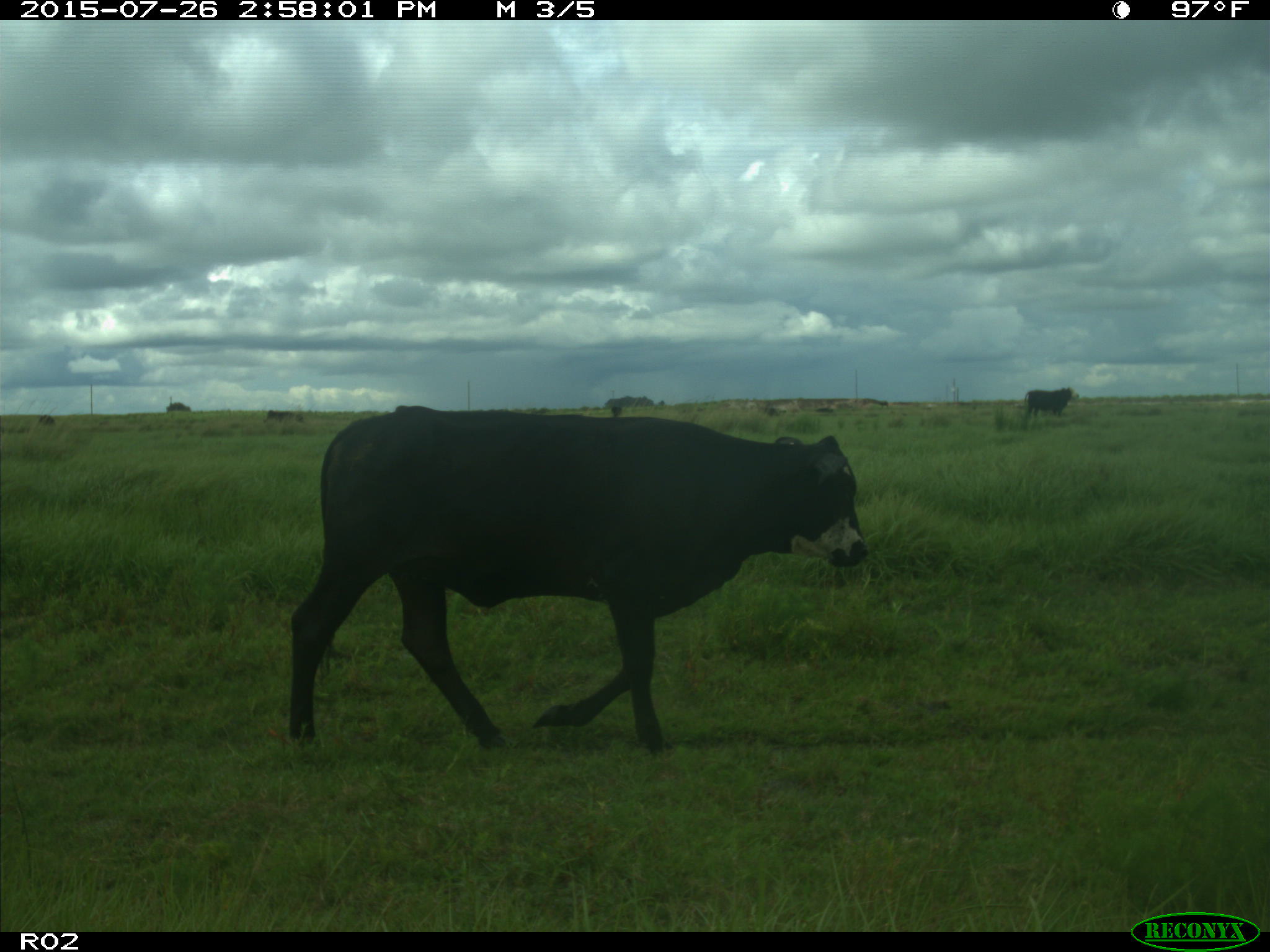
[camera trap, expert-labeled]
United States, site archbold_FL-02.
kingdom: Animalia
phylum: Chordata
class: Mammalia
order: Artiodactyla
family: Bovidae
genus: Bos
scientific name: Bos taurus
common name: domestic cow